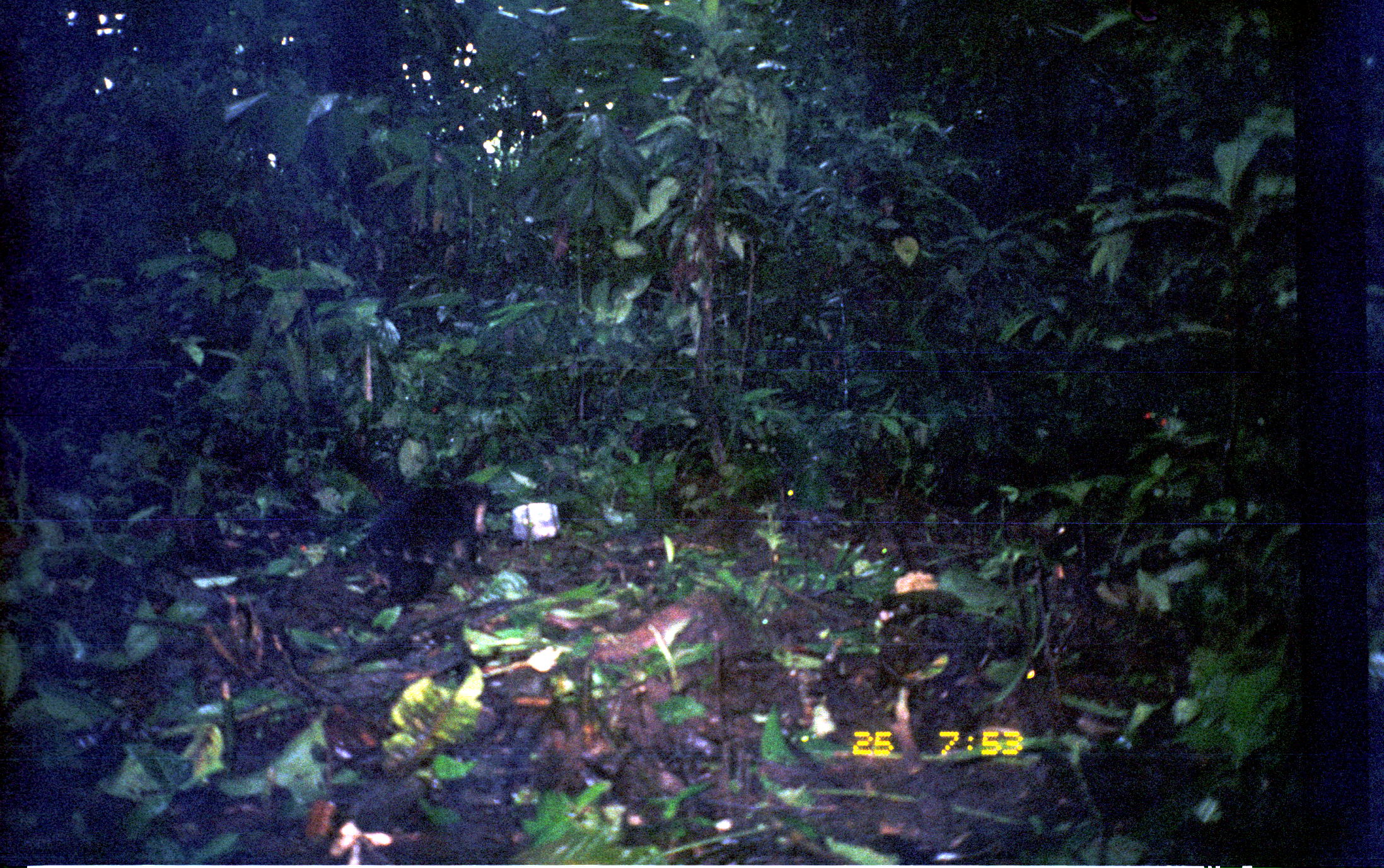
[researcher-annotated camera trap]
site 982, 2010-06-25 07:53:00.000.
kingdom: Animalia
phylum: Chordata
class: Mammalia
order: Carnivora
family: Procyonidae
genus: Nasua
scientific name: Nasua narica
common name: white-nosed coati